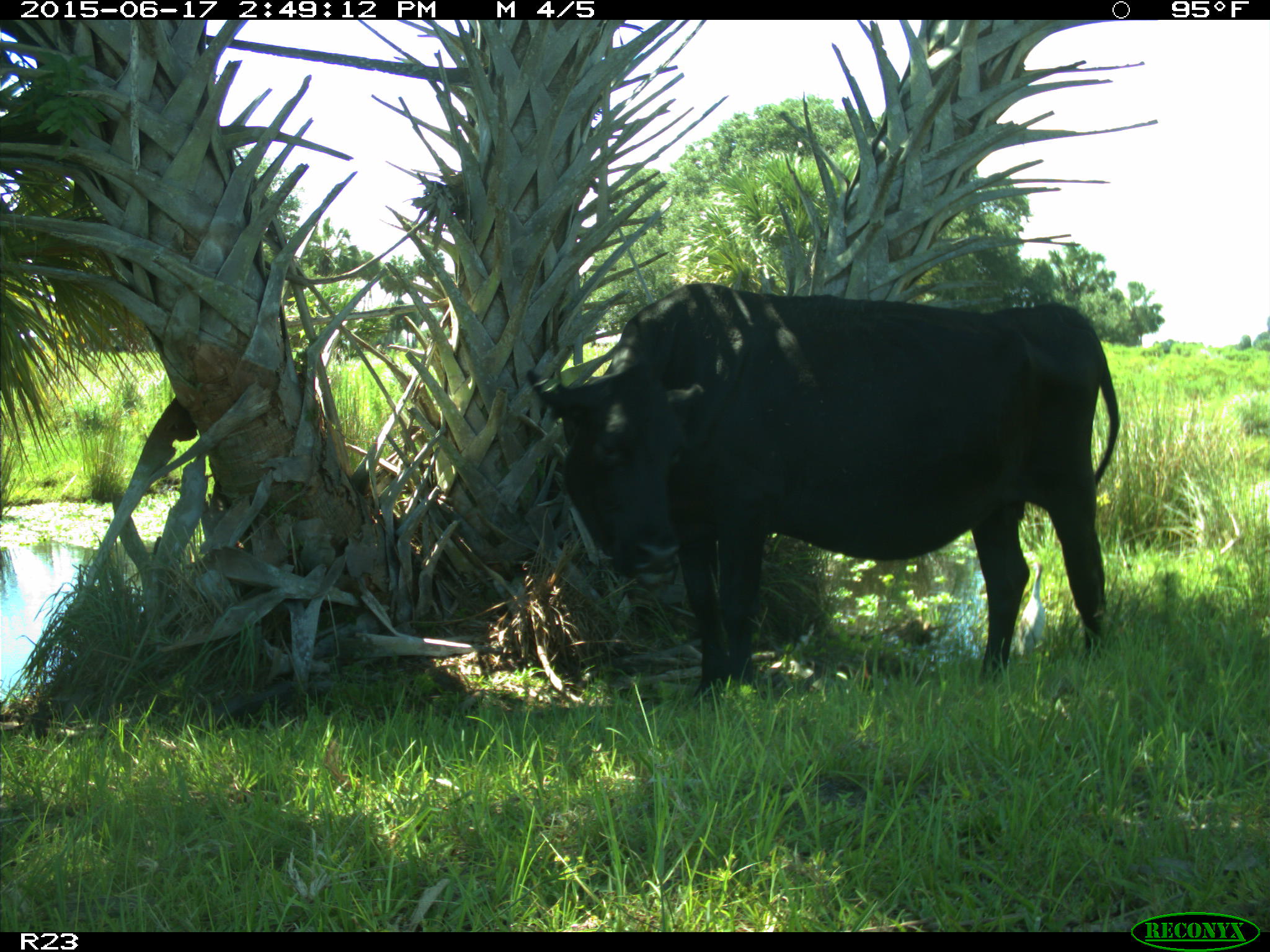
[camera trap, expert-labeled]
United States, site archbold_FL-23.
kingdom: Animalia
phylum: Chordata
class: Mammalia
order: Artiodactyla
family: Bovidae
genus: Bos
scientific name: Bos taurus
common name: domestic cow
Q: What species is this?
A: Bos taurus (domestic cow).